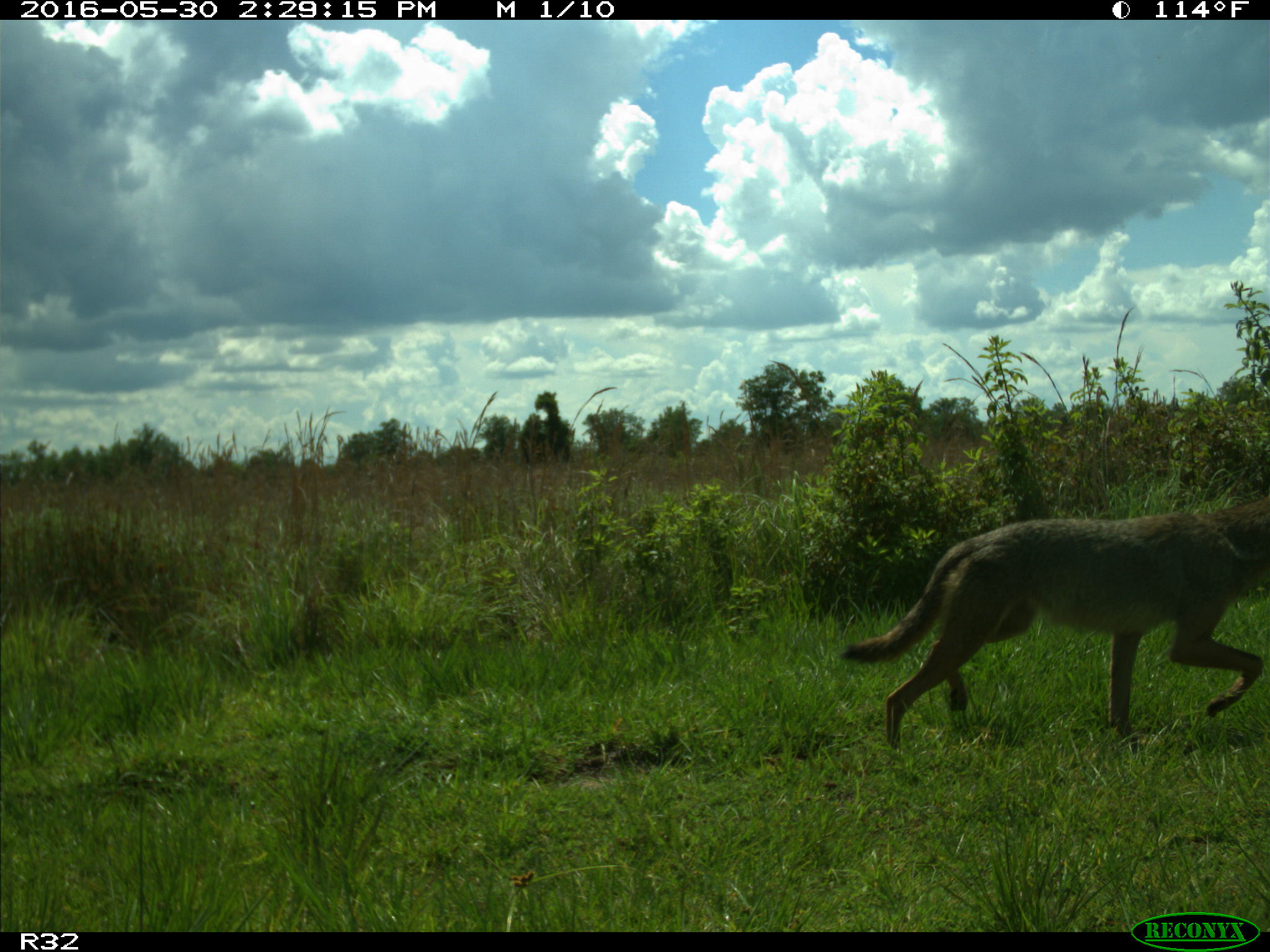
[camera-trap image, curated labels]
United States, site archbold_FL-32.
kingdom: Animalia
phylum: Chordata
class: Mammalia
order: Carnivora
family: Canidae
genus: Canis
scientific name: Canis latrans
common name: coyote